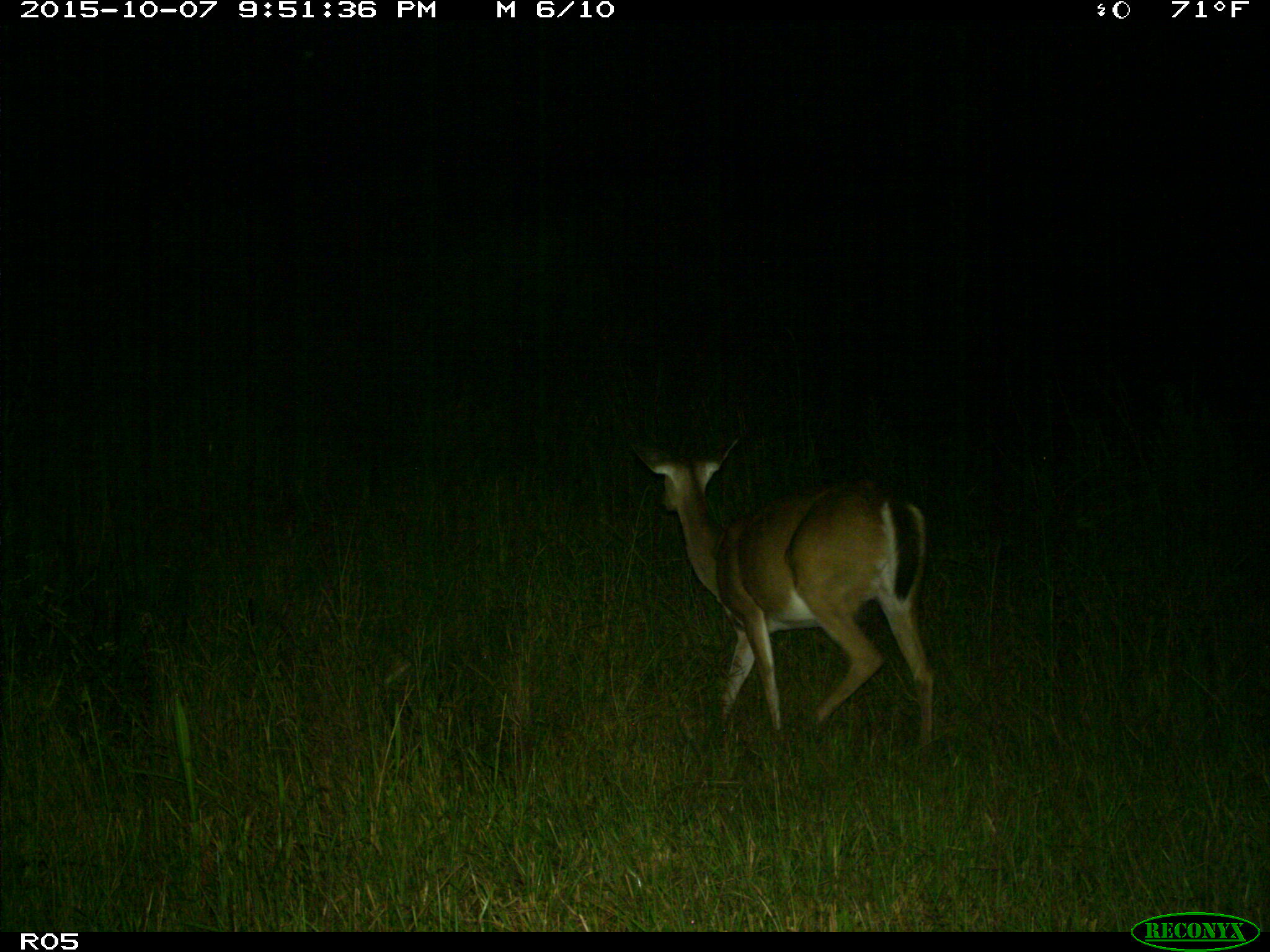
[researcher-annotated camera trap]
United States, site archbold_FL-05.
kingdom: Animalia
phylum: Chordata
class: Mammalia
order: Artiodactyla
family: Cervidae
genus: Odocoileus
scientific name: Odocoileus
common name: deer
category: unidentified deer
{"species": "unidentified deer (deer) (Odocoileus)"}